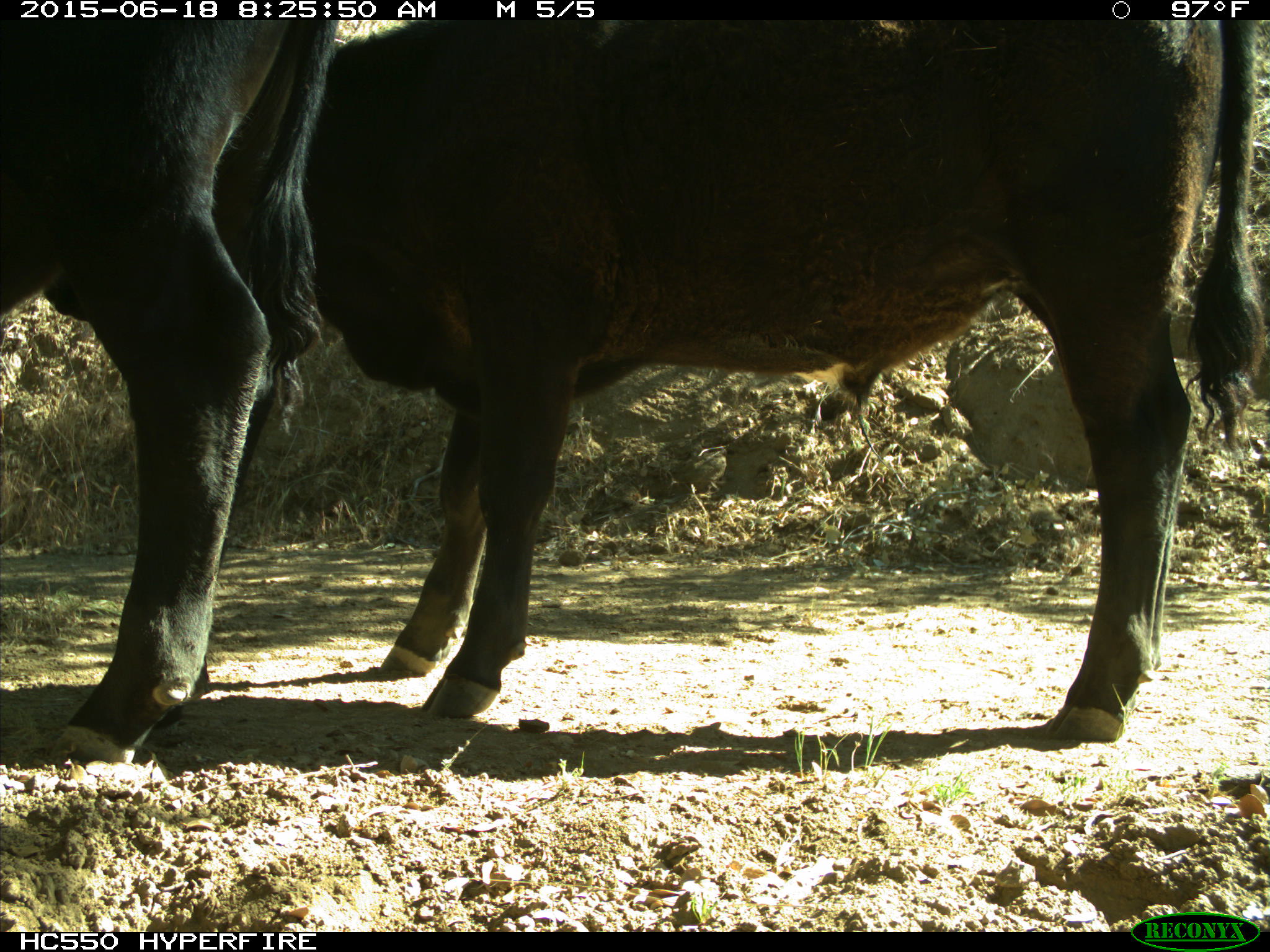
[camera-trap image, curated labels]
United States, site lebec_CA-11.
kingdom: Animalia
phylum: Chordata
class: Mammalia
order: Artiodactyla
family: Bovidae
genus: Bos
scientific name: Bos taurus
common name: domestic cow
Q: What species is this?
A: Bos taurus (domestic cow).